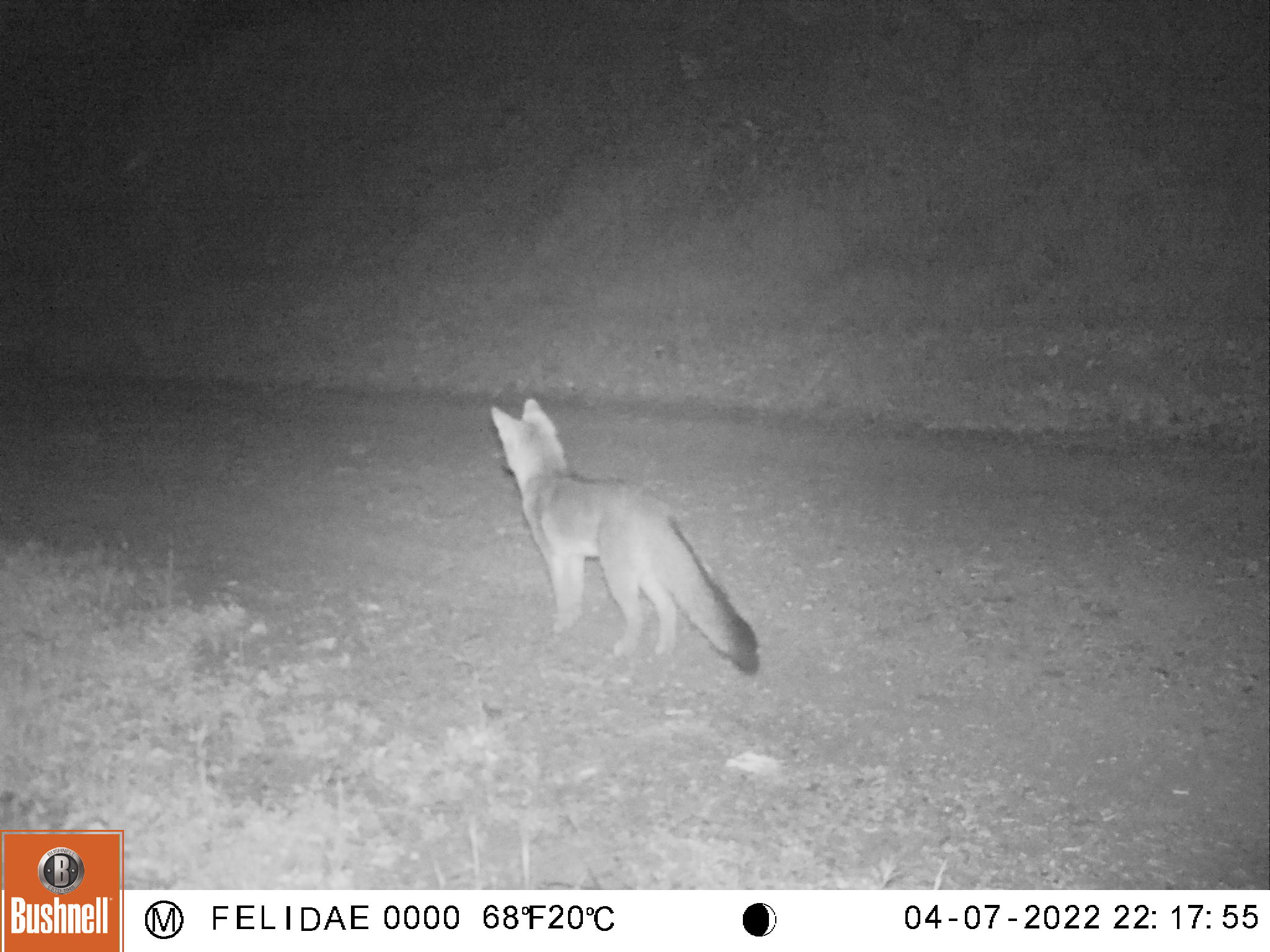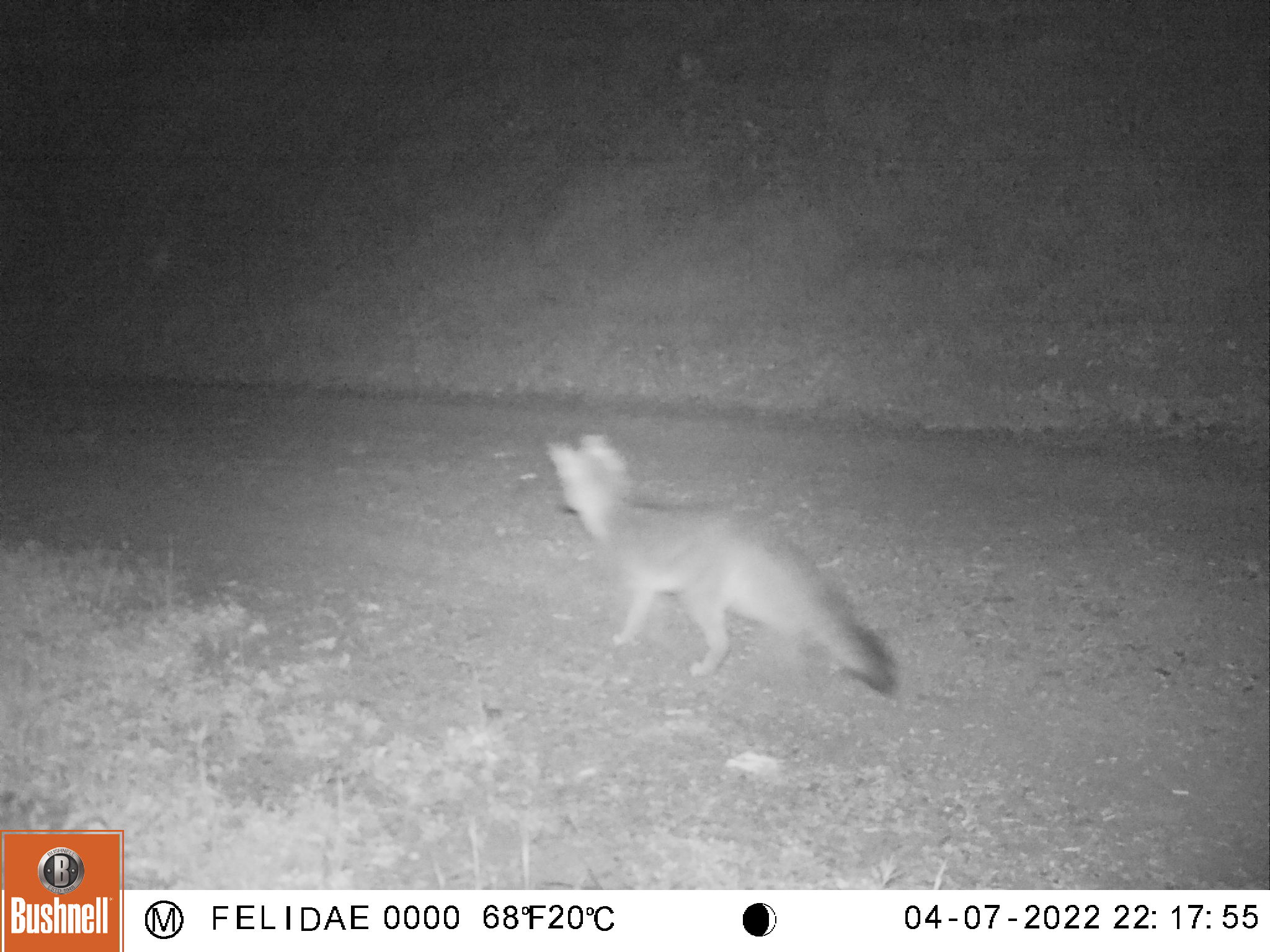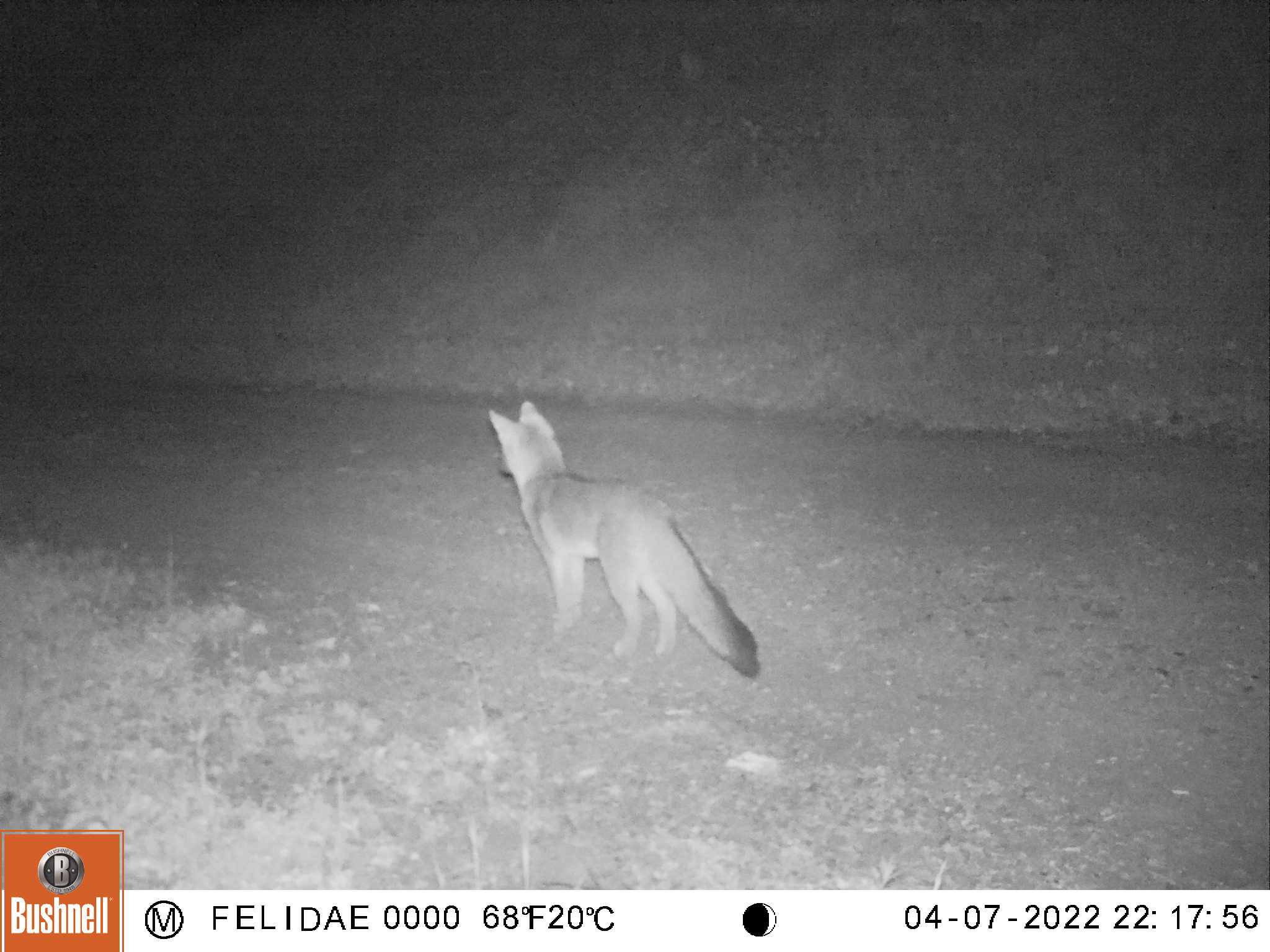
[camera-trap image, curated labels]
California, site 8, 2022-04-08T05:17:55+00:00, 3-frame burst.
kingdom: Animalia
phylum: Chordata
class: Mammalia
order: Carnivora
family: Canidae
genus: Urocyon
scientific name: Urocyon cinereoargenteus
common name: gray fox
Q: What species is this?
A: Gray fox (Urocyon cinereoargenteus).